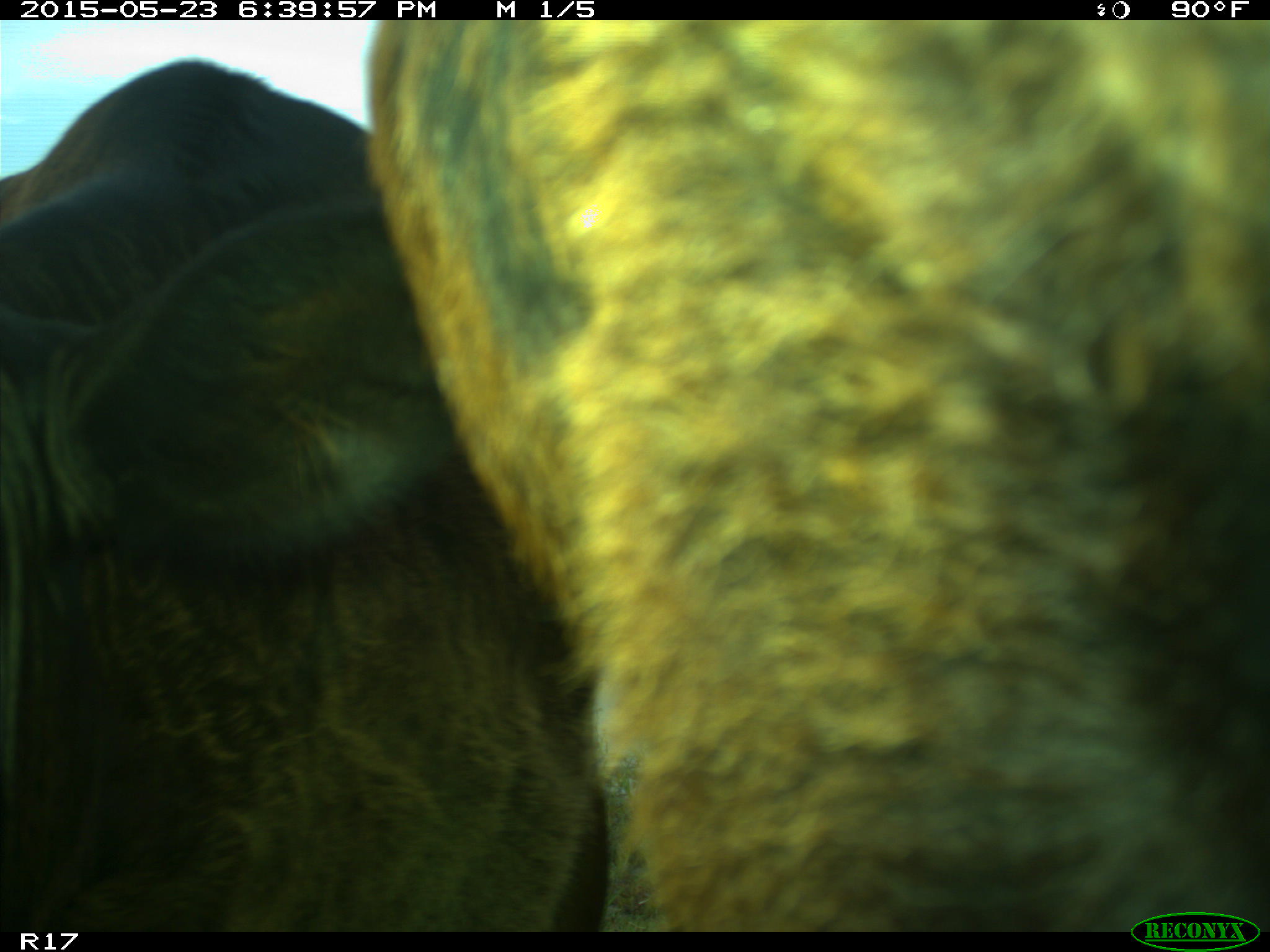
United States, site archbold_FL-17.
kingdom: Animalia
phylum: Chordata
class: Mammalia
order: Artiodactyla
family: Bovidae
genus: Bos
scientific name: Bos taurus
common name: domestic cow